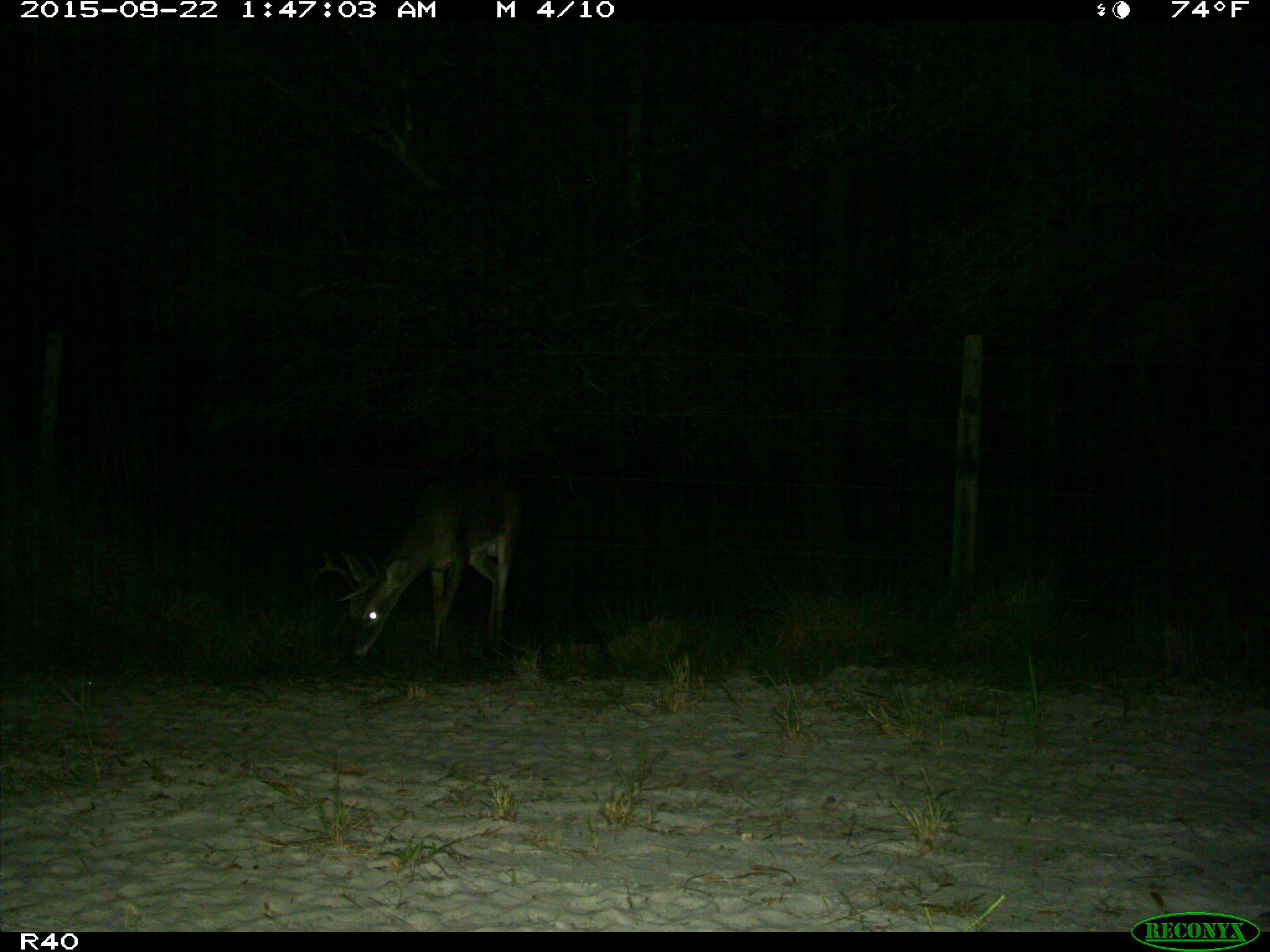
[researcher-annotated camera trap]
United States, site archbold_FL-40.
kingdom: Animalia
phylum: Chordata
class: Mammalia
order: Artiodactyla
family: Cervidae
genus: Odocoileus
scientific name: Odocoileus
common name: deer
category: unidentified deer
Unidentified deer (deer) (Odocoileus).